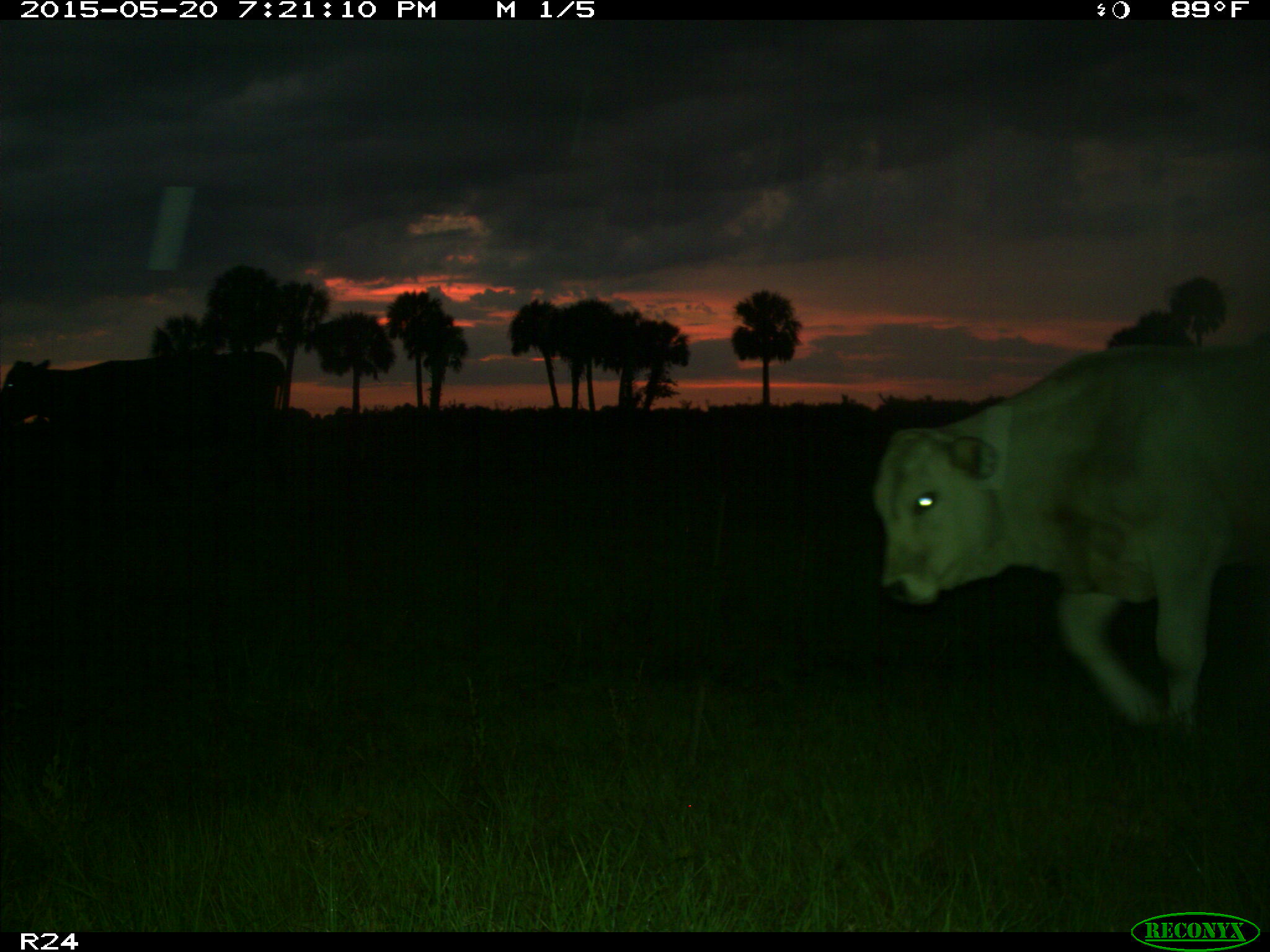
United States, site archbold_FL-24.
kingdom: Animalia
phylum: Chordata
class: Mammalia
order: Artiodactyla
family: Bovidae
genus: Bos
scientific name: Bos taurus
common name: domestic cow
Bos taurus (domestic cow).